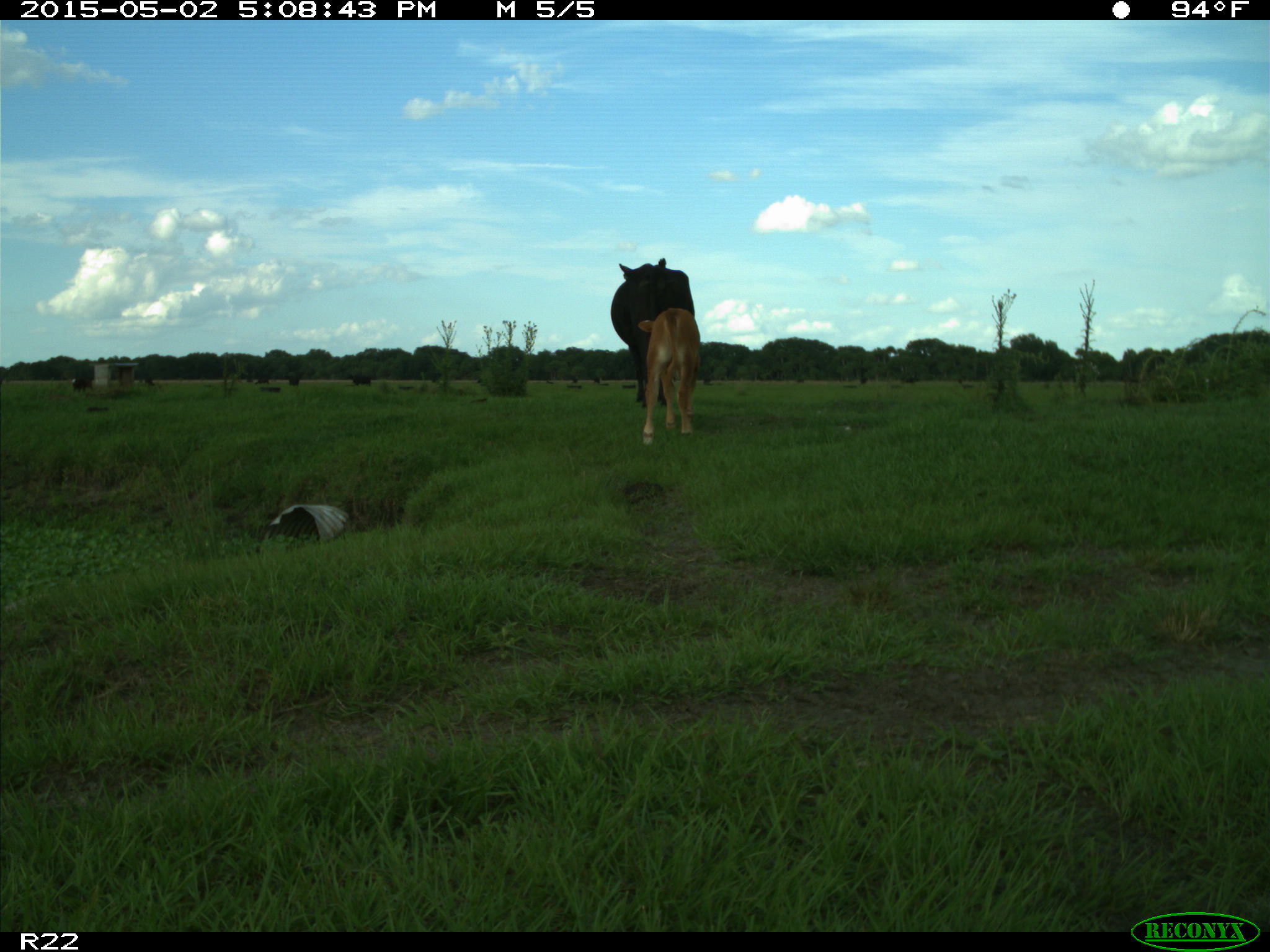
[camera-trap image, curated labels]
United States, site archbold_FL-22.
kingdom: Animalia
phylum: Chordata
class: Mammalia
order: Artiodactyla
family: Bovidae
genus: Bos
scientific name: Bos taurus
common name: domestic cow